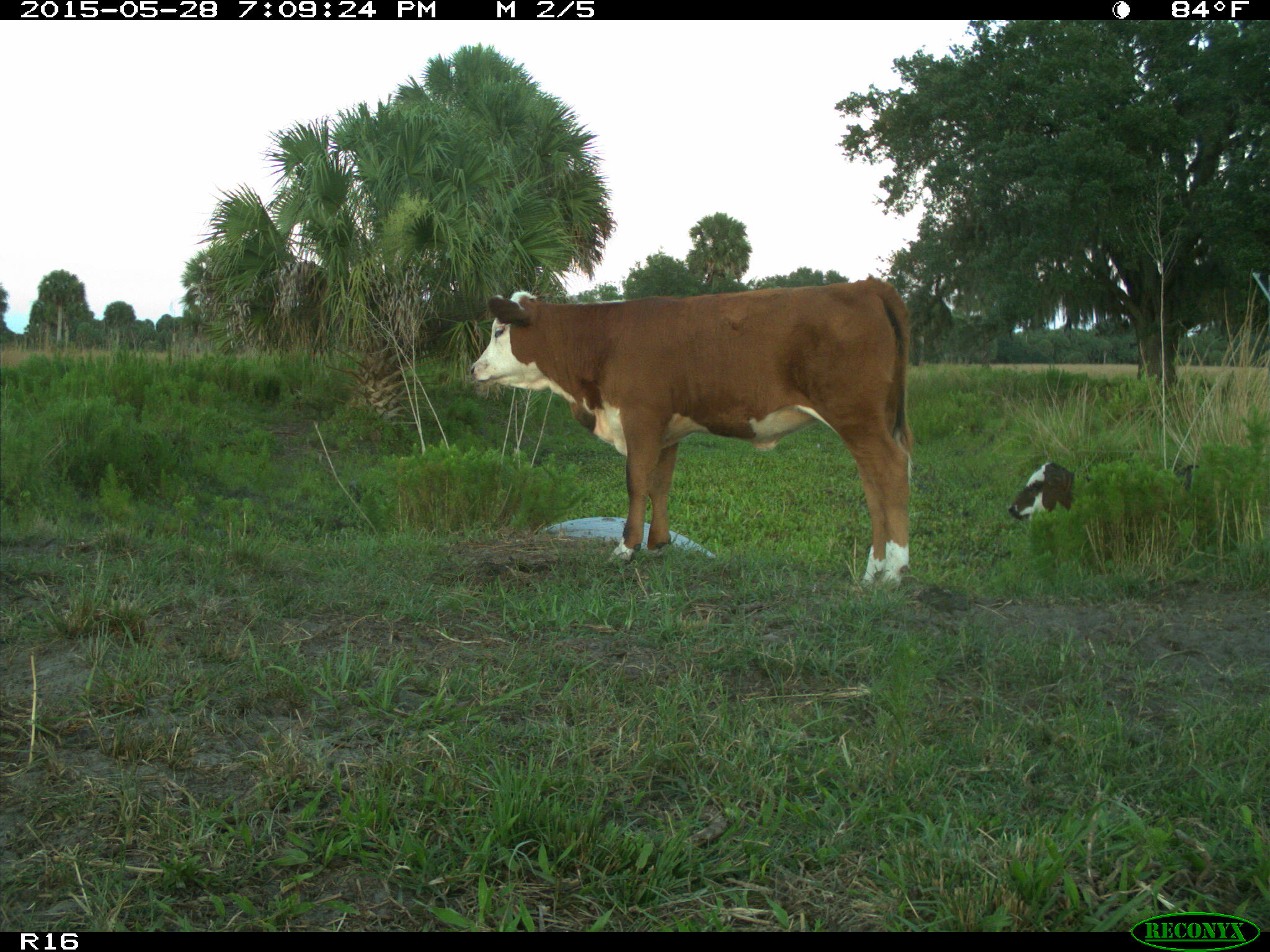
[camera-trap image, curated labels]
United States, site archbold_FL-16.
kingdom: Animalia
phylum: Chordata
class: Mammalia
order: Artiodactyla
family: Bovidae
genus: Bos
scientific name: Bos taurus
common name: domestic cow